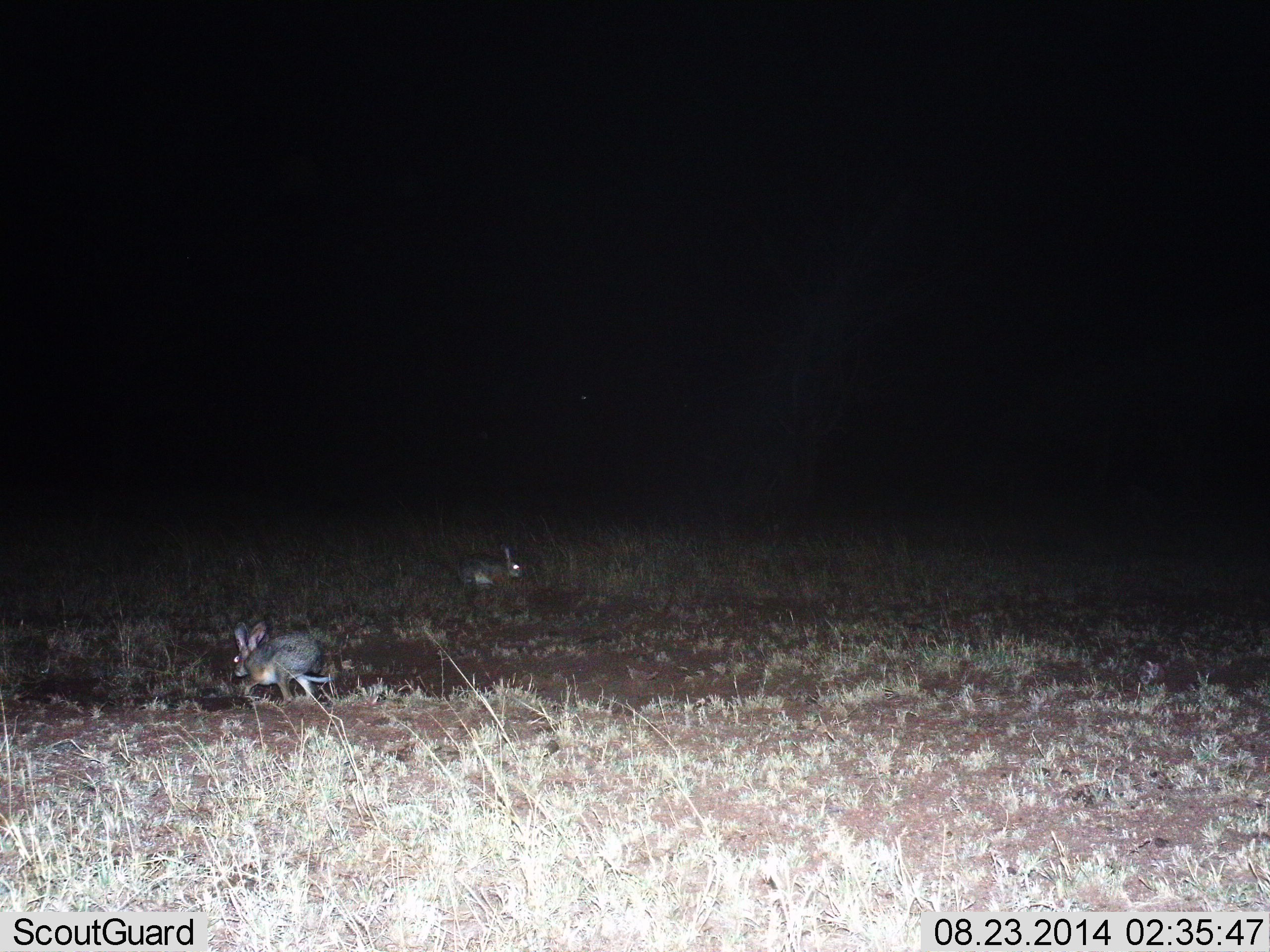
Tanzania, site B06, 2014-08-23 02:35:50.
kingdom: Animalia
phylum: Chordata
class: Mammalia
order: Lagomorpha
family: Leporidae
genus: Lepus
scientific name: Lepus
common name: hare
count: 2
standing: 50%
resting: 0%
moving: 30%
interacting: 0%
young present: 0%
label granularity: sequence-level